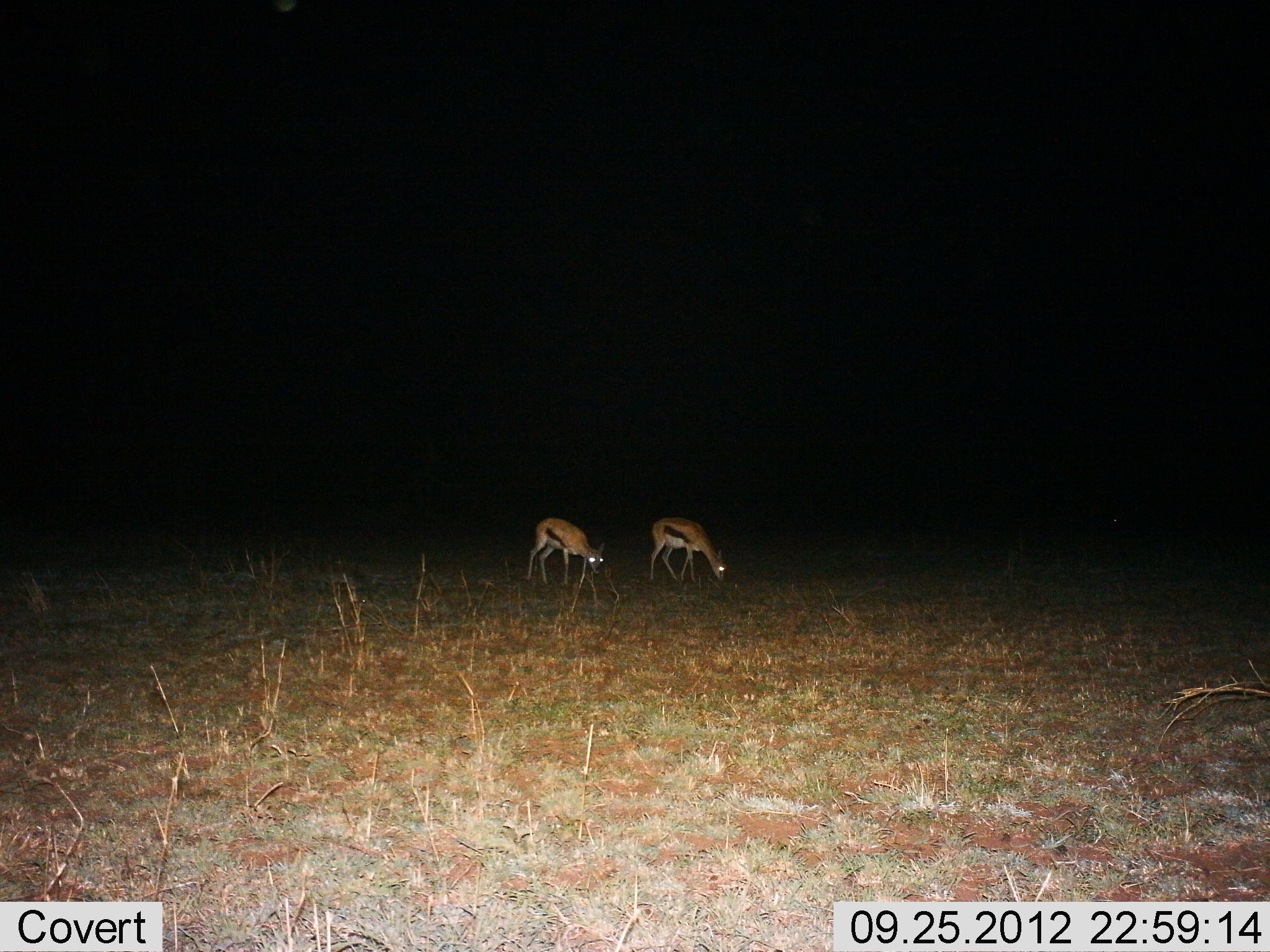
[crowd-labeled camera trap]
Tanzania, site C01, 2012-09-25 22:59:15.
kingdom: Animalia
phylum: Chordata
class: Mammalia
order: Artiodactyla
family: Bovidae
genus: Eudorcas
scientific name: Eudorcas thomsonii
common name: thomson's gazelle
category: gazellethomsons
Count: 2.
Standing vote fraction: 30%.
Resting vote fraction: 0%.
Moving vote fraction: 0%.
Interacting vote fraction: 0%.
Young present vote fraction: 0%.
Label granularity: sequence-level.